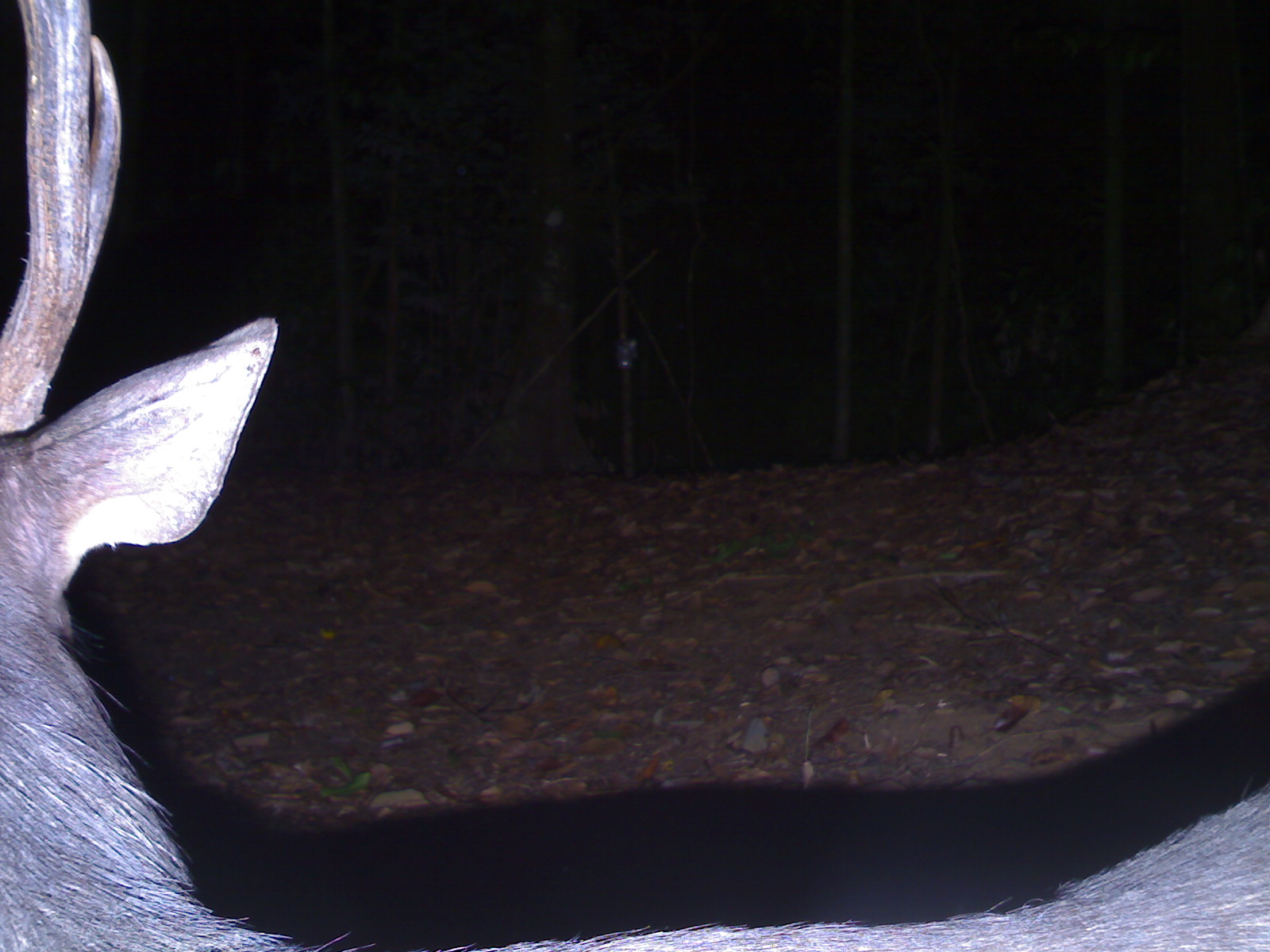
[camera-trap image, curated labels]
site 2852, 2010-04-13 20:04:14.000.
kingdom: Animalia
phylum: Chordata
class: Mammalia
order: Artiodactyla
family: Cervidae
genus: Rusa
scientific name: Rusa unicolor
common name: sambar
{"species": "Rusa unicolor (sambar)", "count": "1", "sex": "male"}